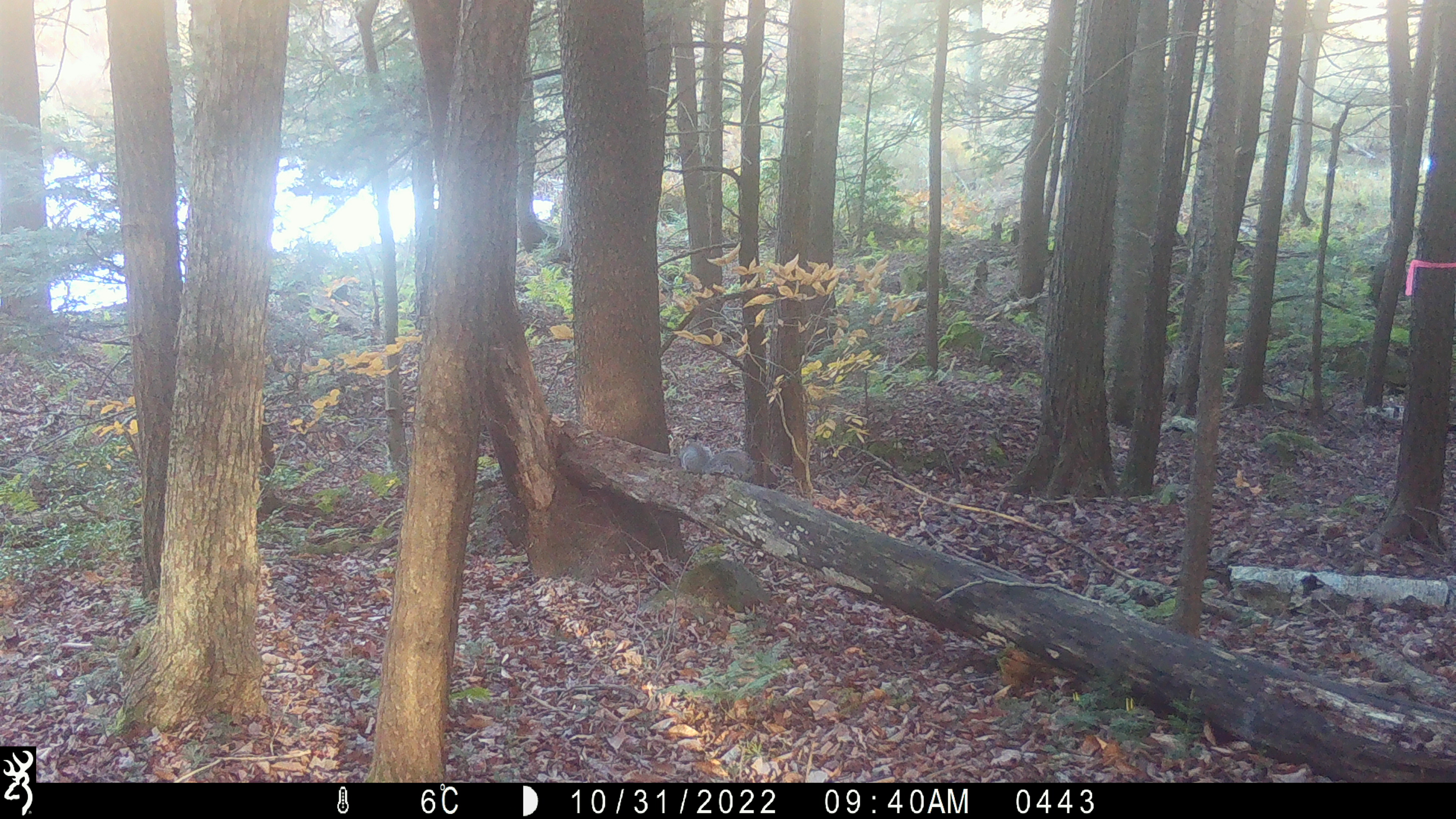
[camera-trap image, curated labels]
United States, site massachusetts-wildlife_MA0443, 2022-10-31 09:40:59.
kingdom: Animalia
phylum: Chordata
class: Mammalia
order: Rodentia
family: Sciuridae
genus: Sciurus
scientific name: Sciurus carolinensis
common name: gray squirrel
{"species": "gray squirrel (Sciurus carolinensis)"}